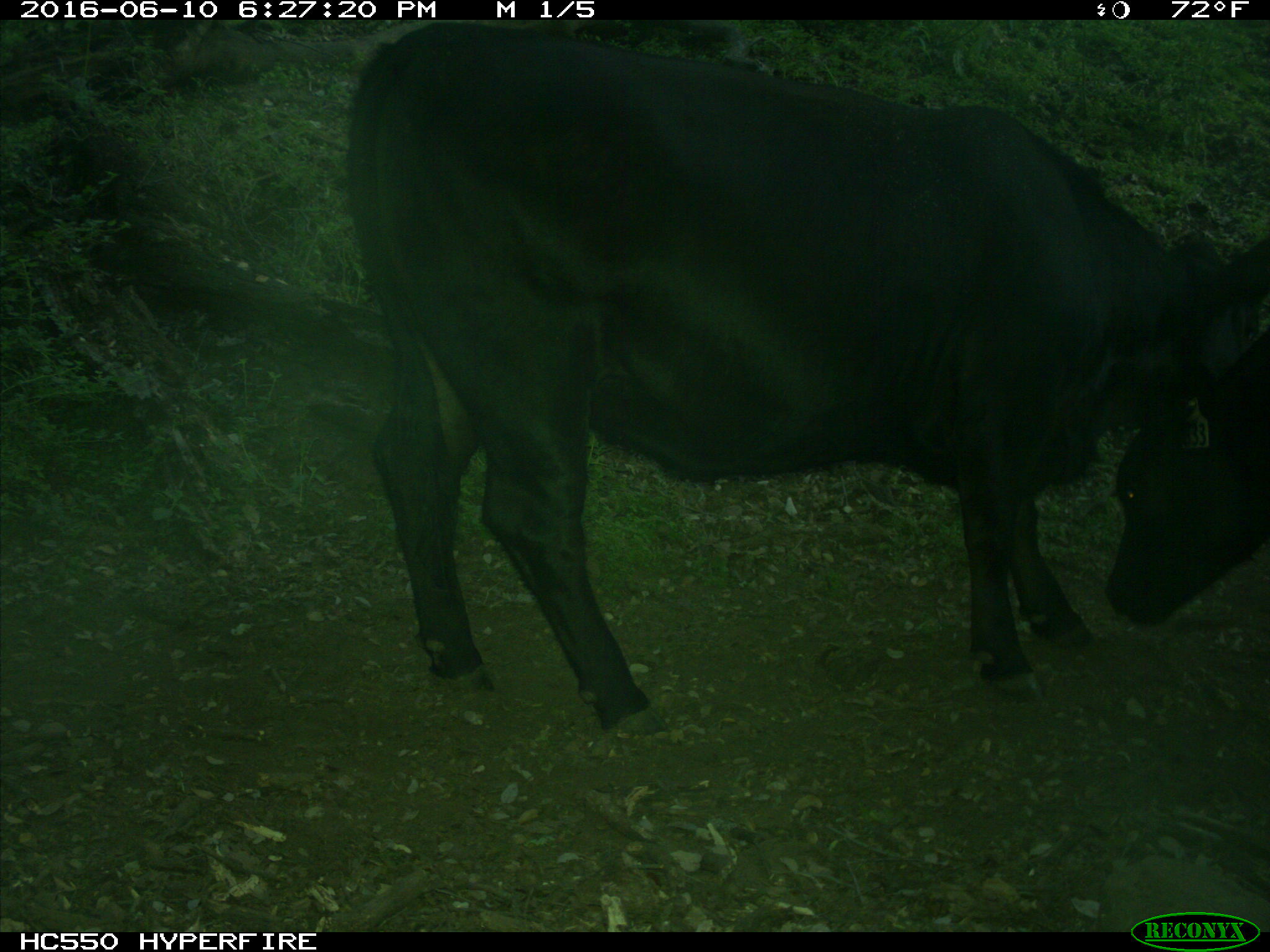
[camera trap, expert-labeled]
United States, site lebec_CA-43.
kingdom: Animalia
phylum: Chordata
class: Mammalia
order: Artiodactyla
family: Bovidae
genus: Bos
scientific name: Bos taurus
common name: domestic cow